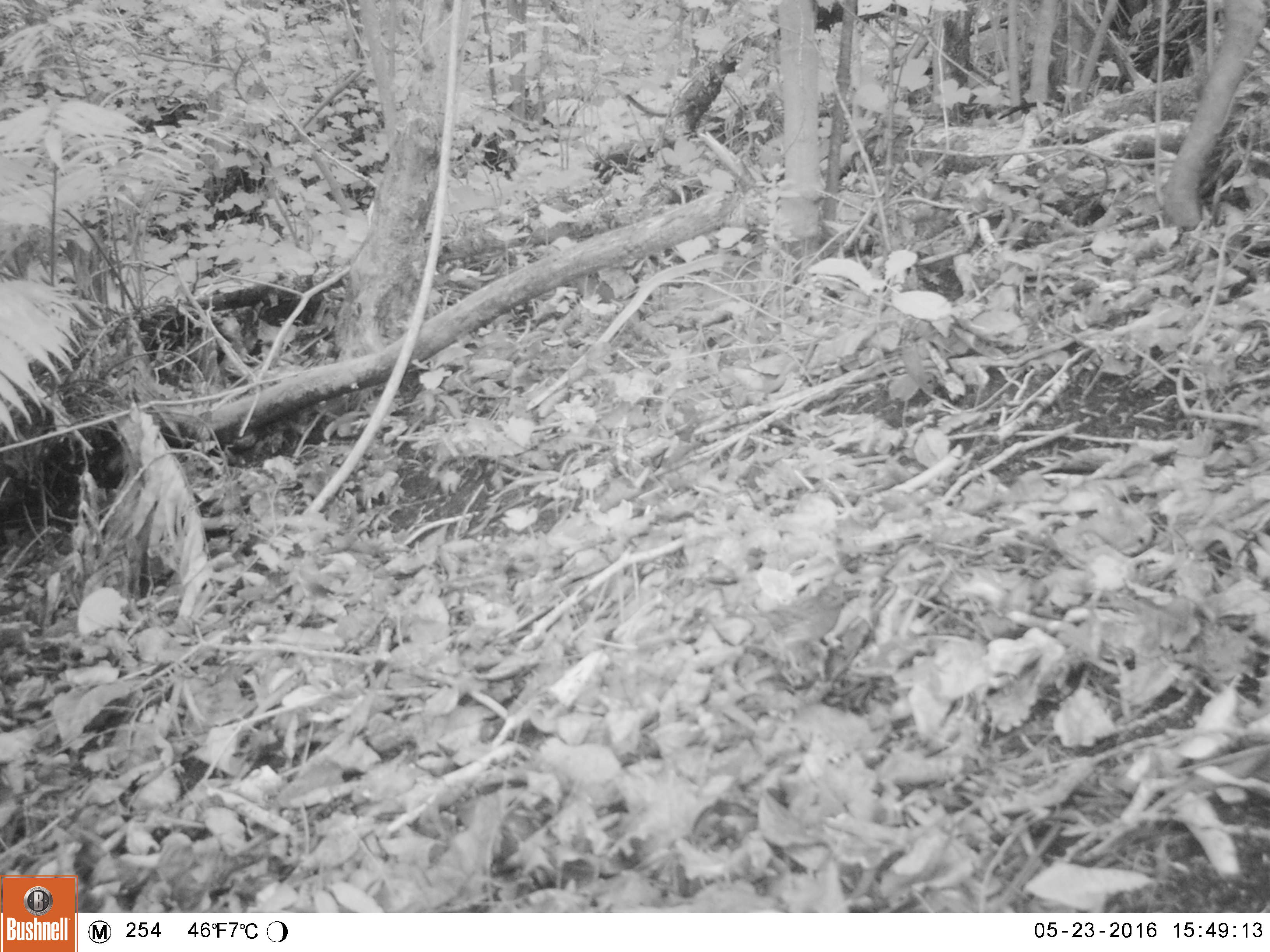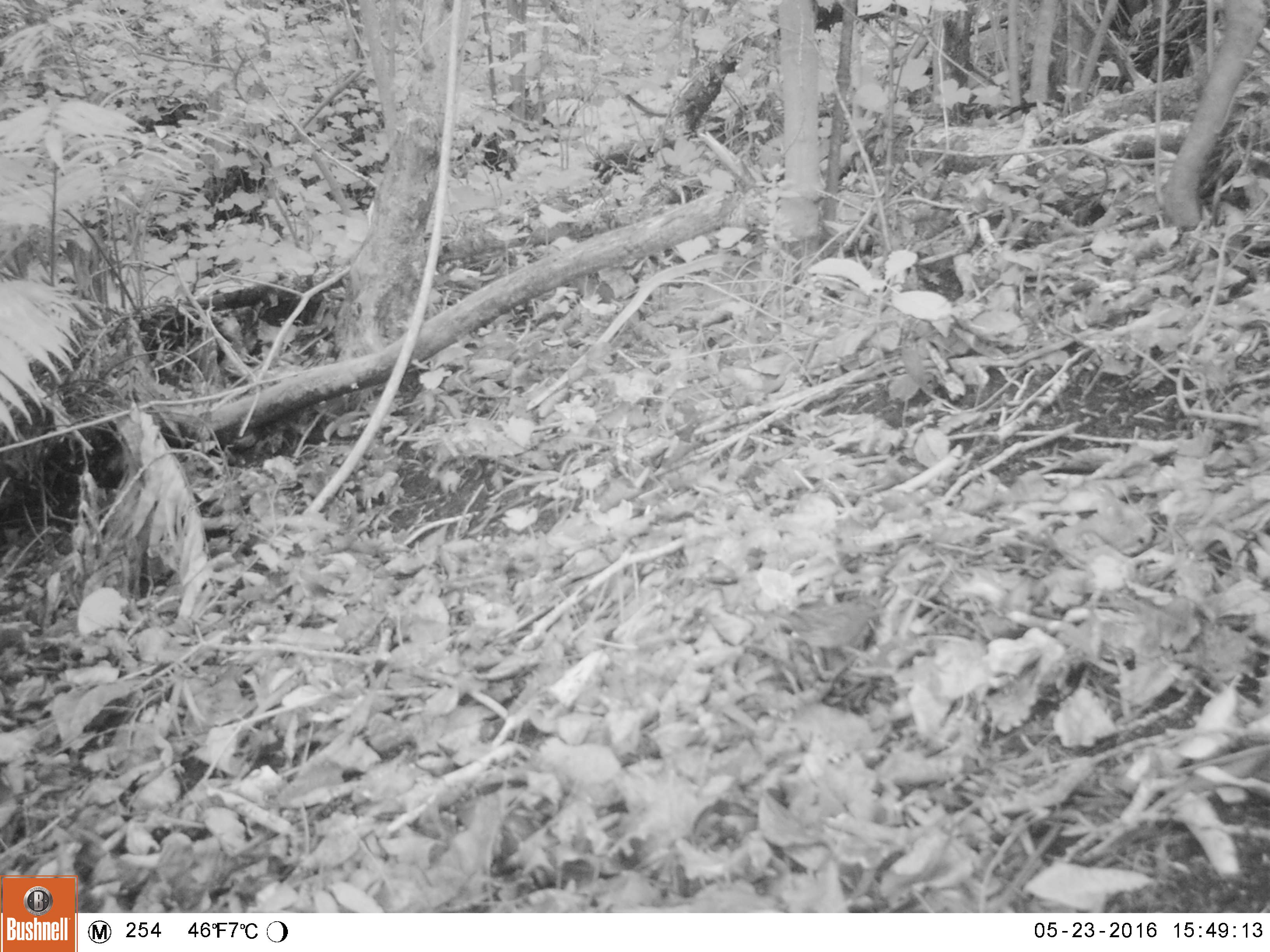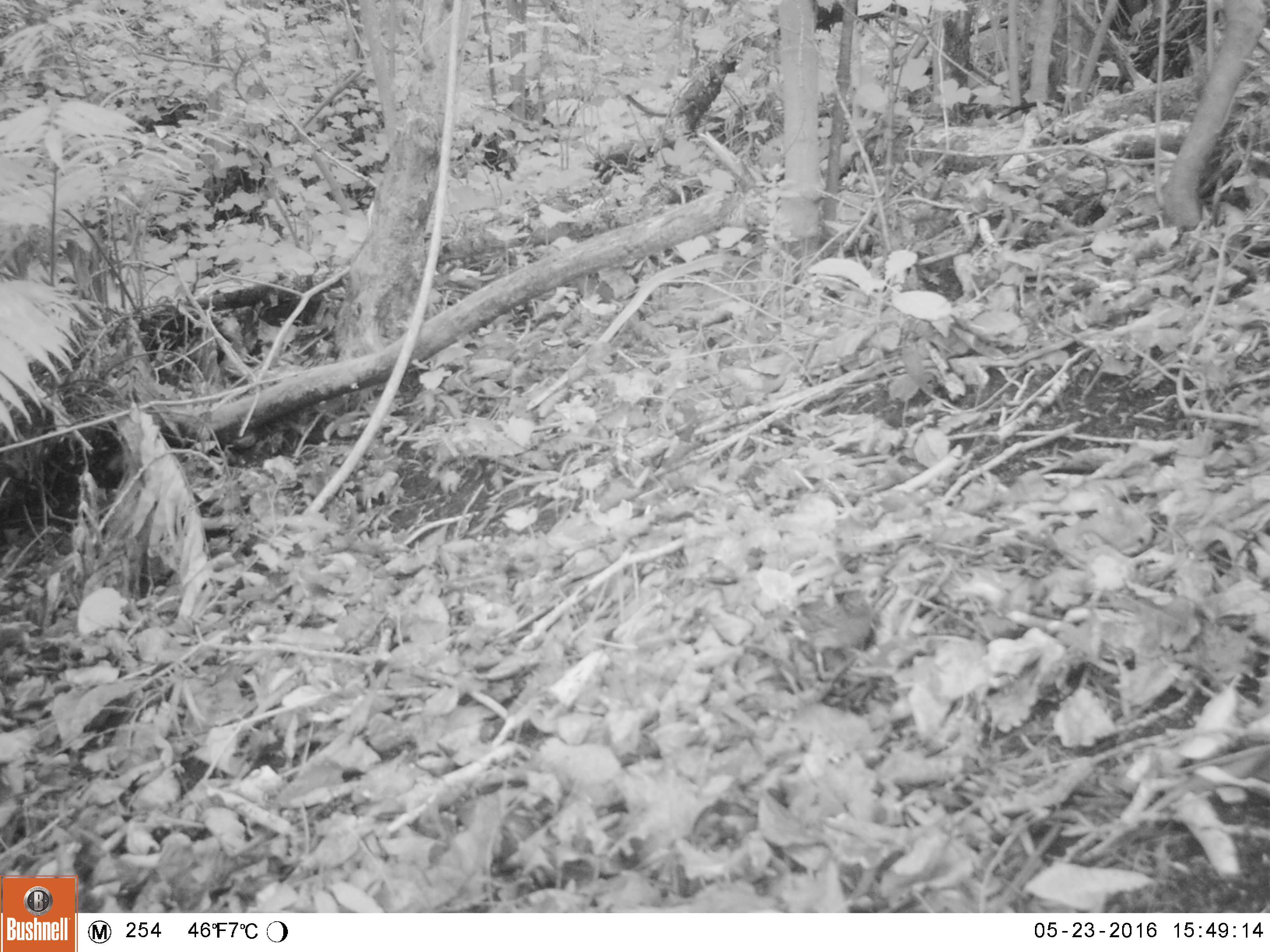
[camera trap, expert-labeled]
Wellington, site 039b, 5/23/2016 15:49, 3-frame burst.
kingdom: Animalia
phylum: Chordata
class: Aves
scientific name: Aves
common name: bird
Bird (Aves).